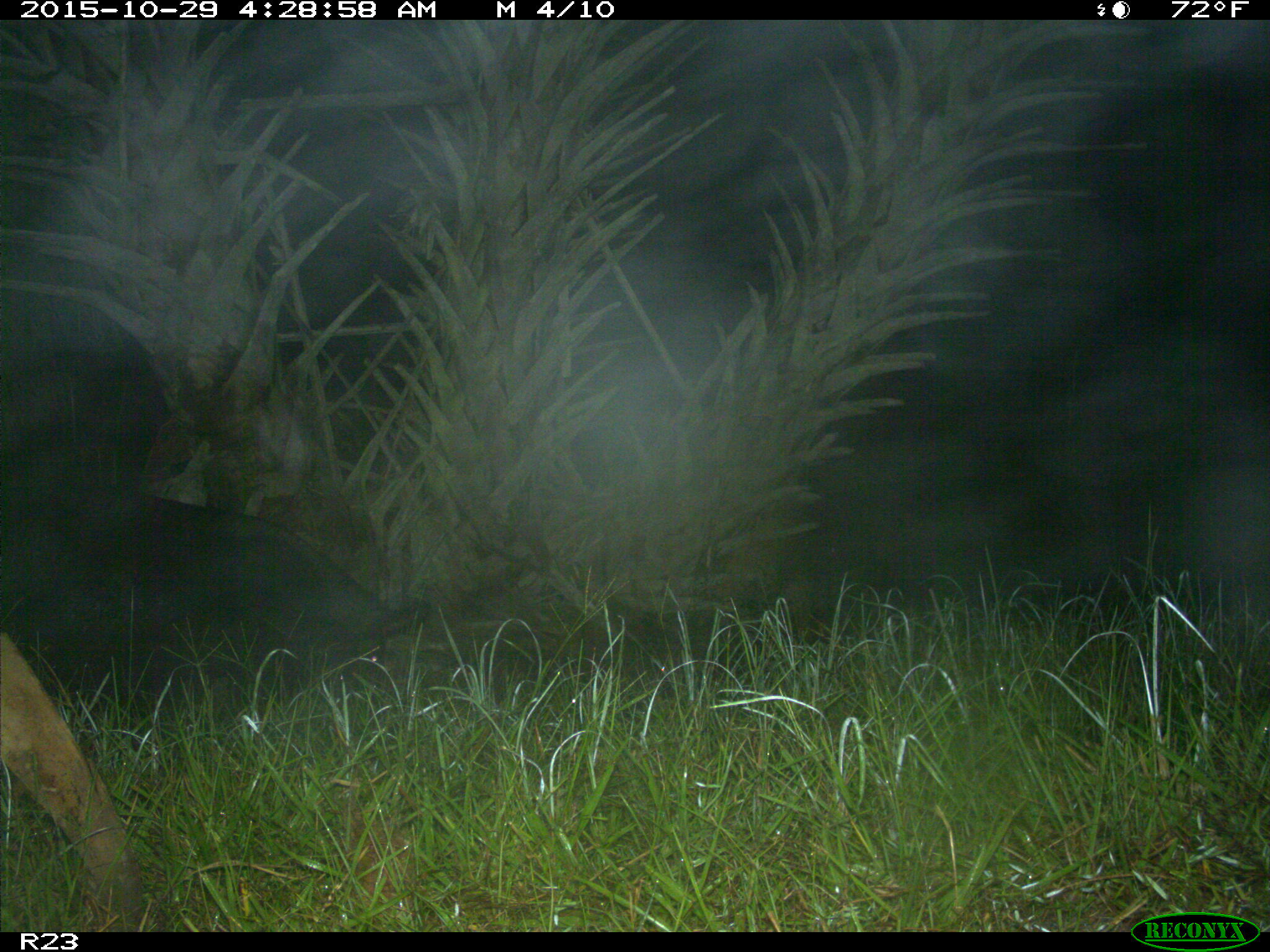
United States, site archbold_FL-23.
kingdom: Animalia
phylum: Chordata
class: Mammalia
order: Artiodactyla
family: Suidae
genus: Sus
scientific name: Sus scrofa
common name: wild boar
Sus scrofa (wild boar).